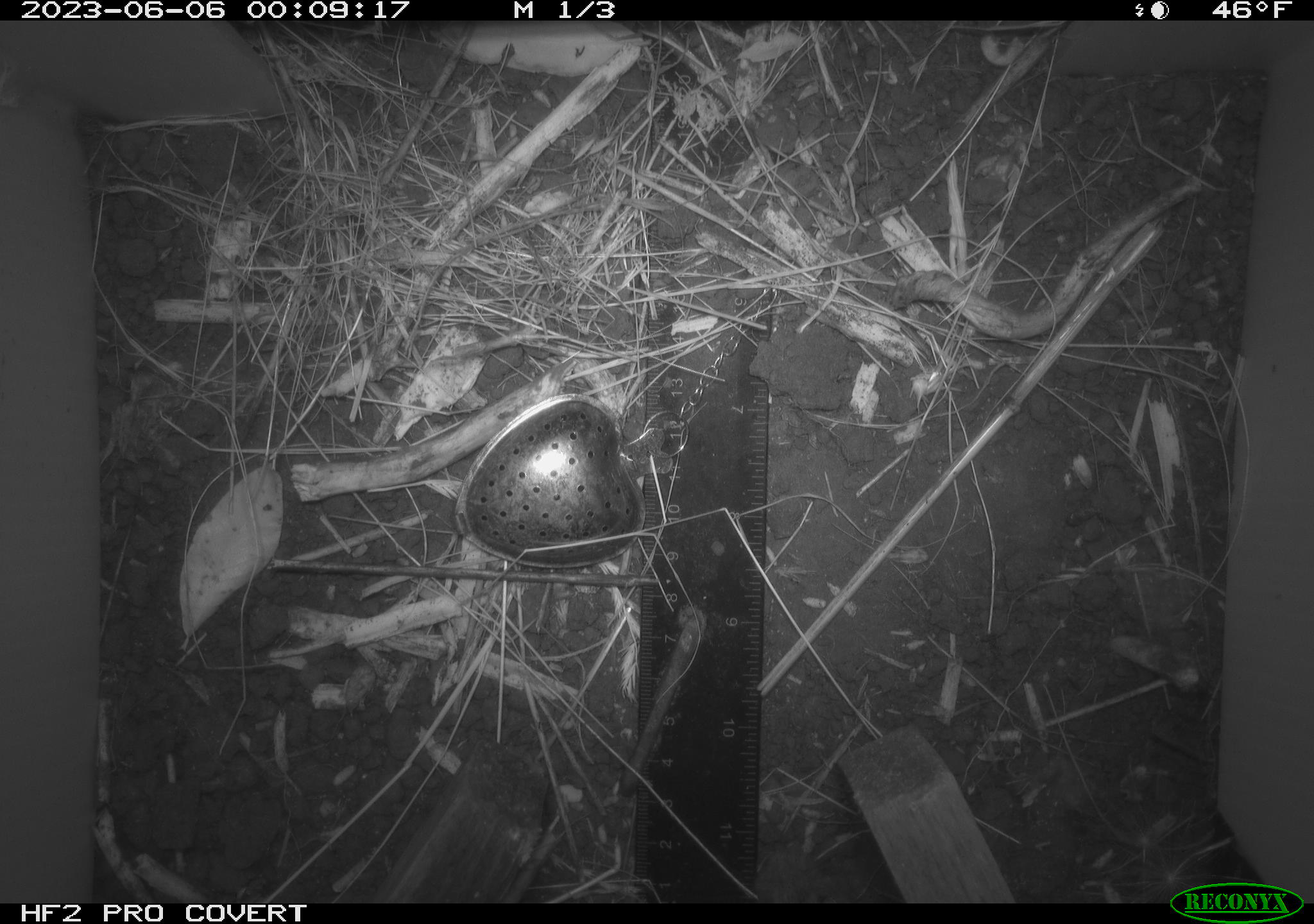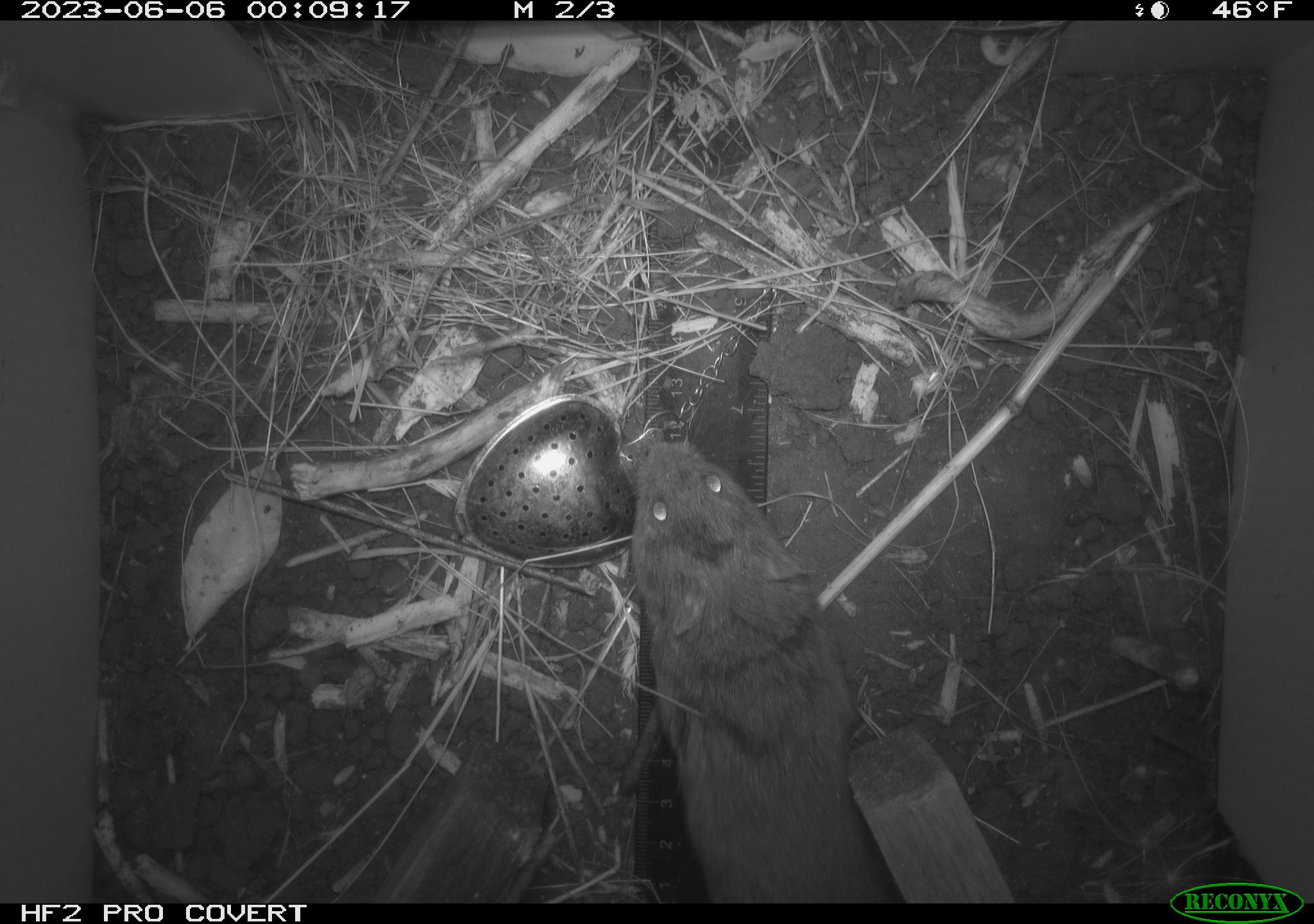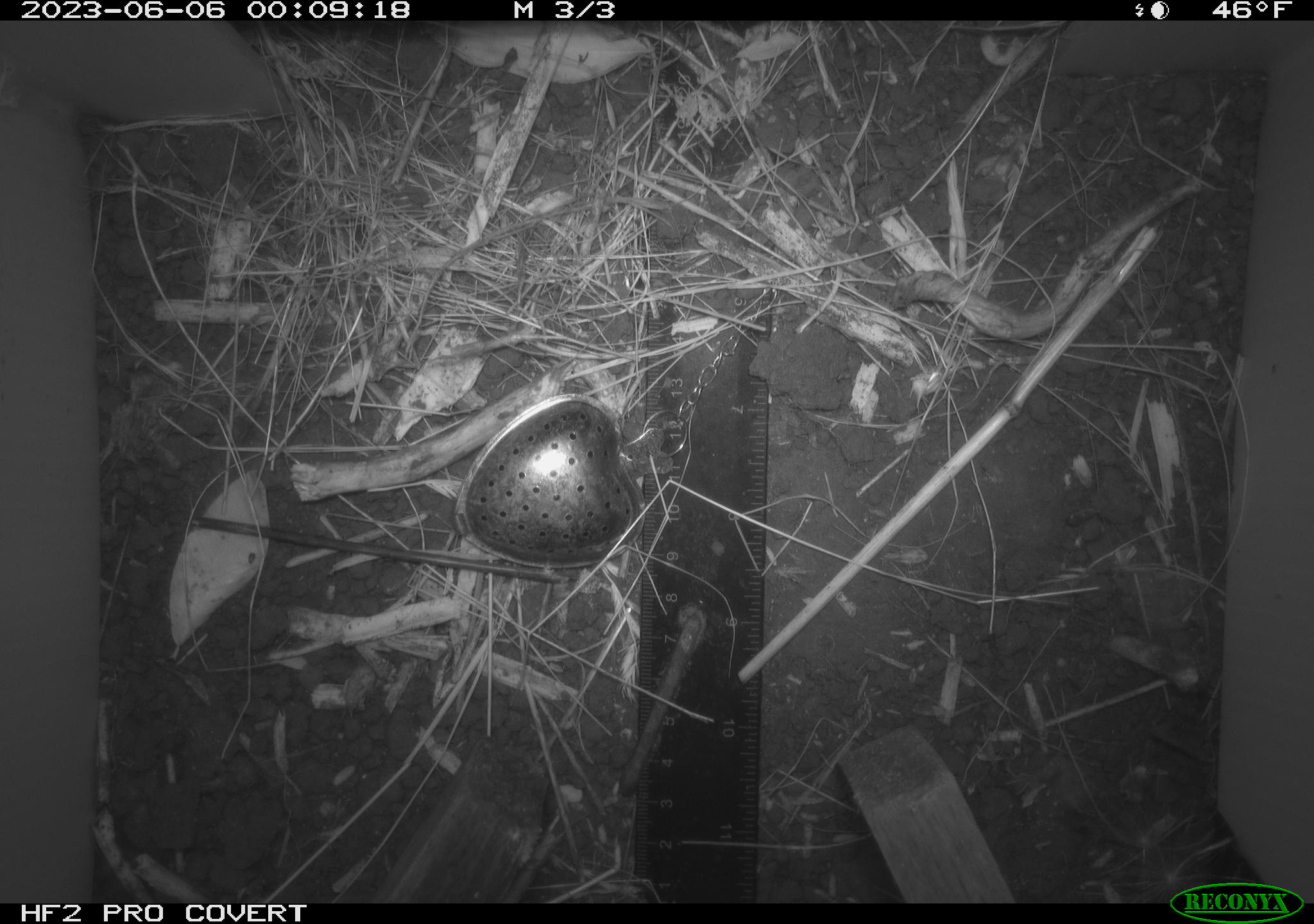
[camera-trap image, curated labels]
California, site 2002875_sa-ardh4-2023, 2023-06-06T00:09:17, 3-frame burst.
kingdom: Animalia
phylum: Chordata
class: Mammalia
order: Rodentia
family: Cricetidae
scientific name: Arvicolinae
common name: voles, lemmings, and muskrats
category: arvicolinae subfamily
Arvicolinae subfamily (voles, lemmings, and muskrats) (Arvicolinae).